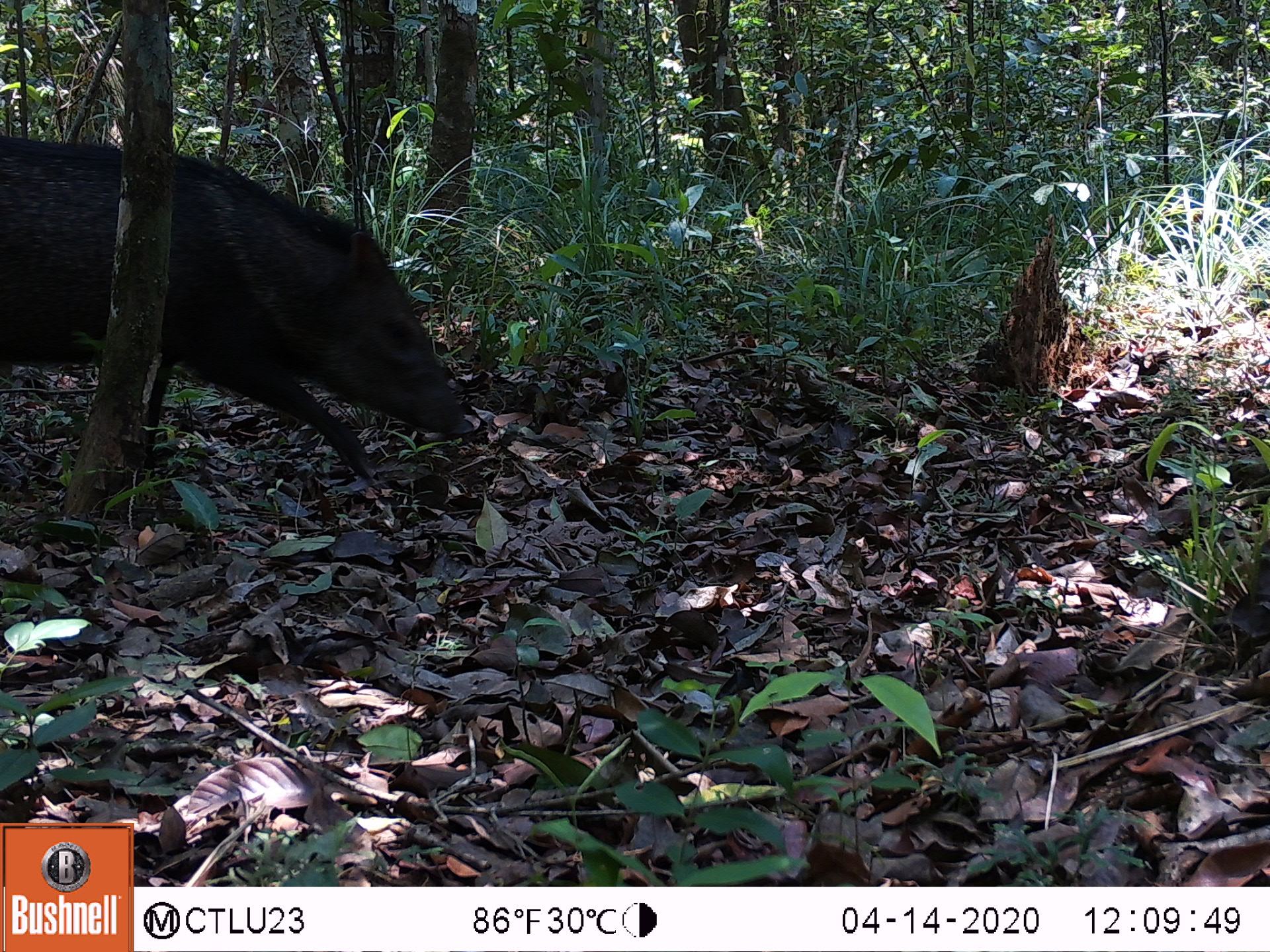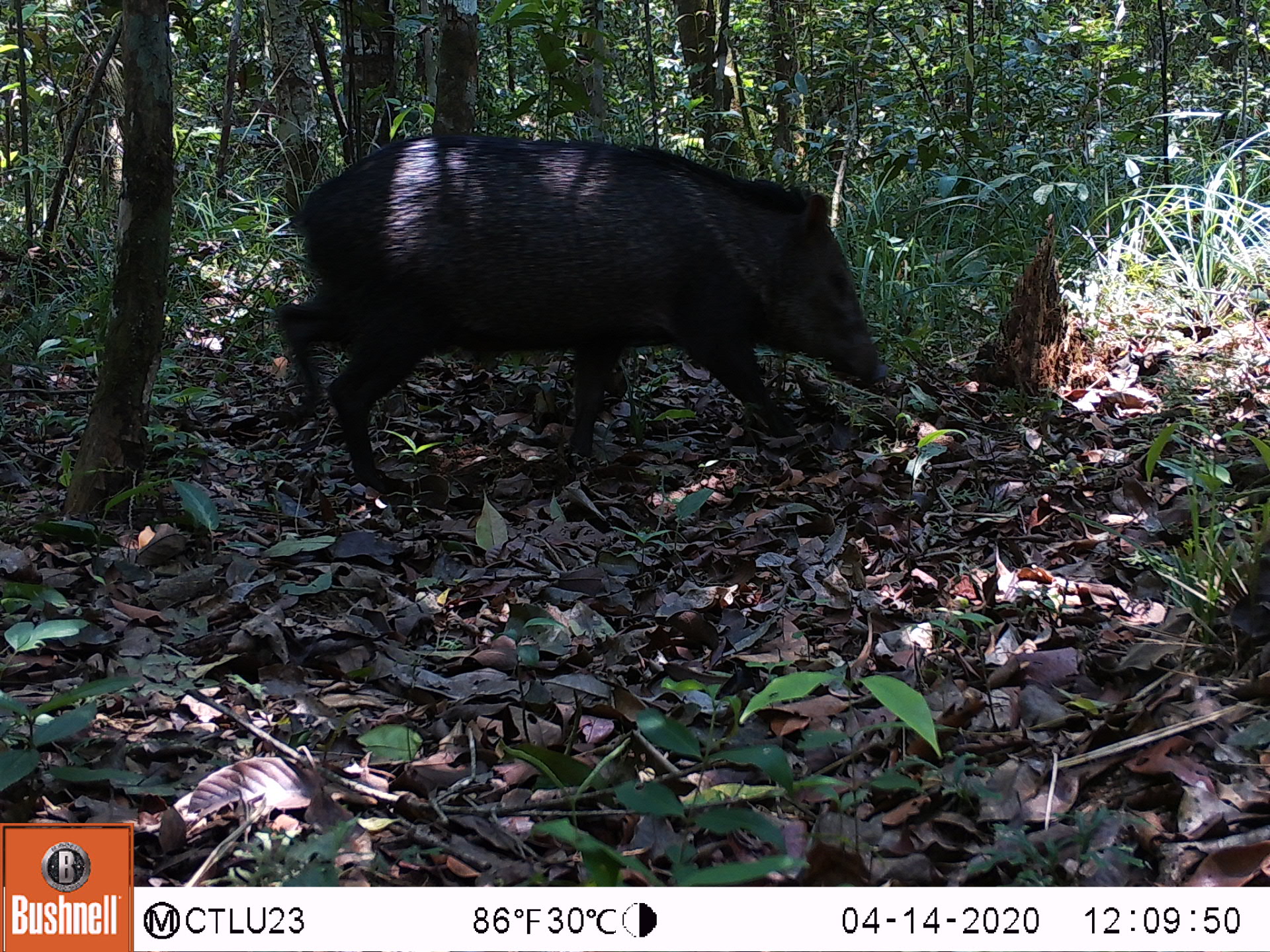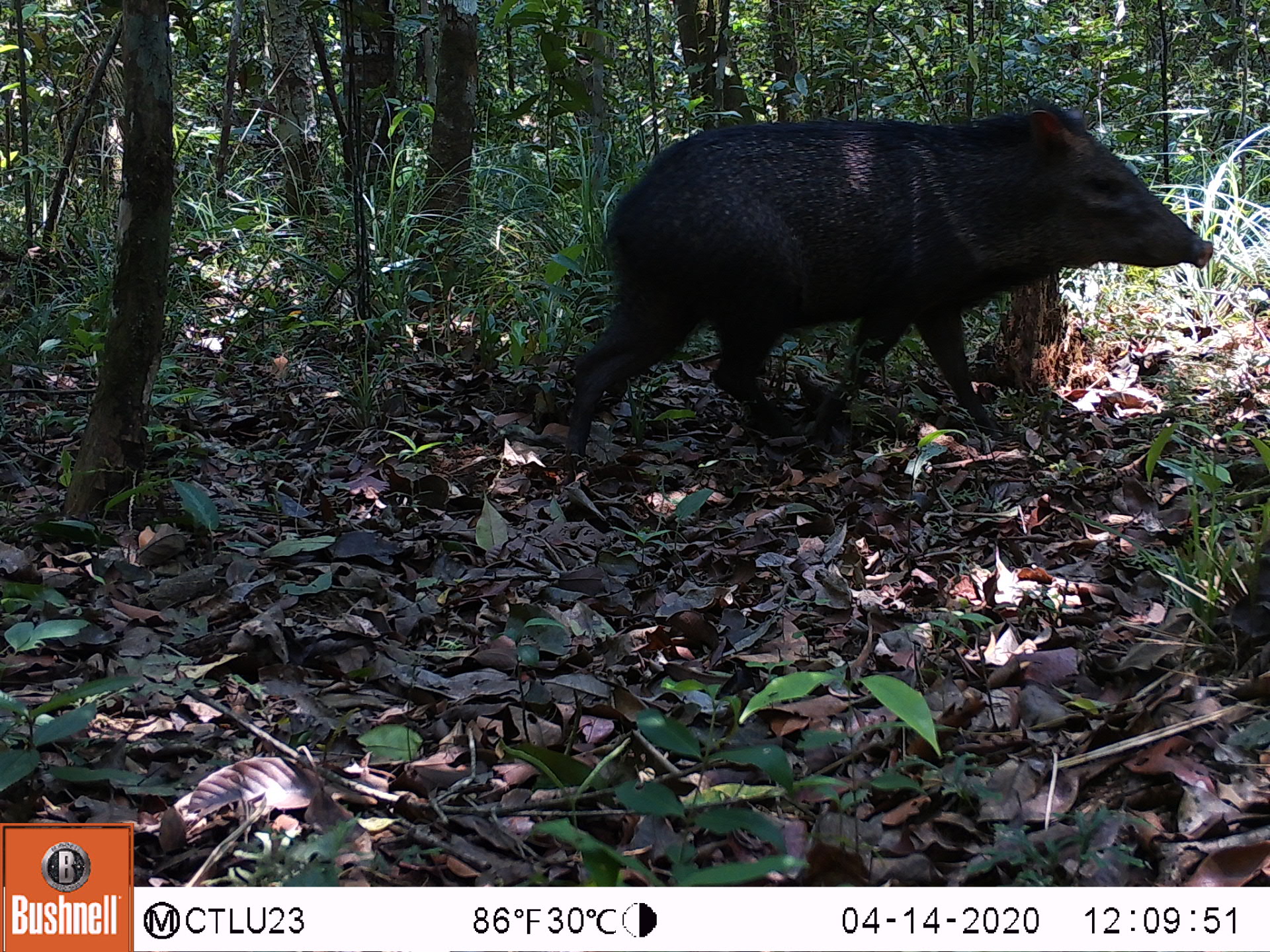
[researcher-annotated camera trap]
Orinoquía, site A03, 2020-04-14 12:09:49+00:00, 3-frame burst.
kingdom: Animalia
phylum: Chordata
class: Mammalia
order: Artiodactyla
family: Tayassuidae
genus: Pecari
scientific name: Pecari tajacu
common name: collared peccary